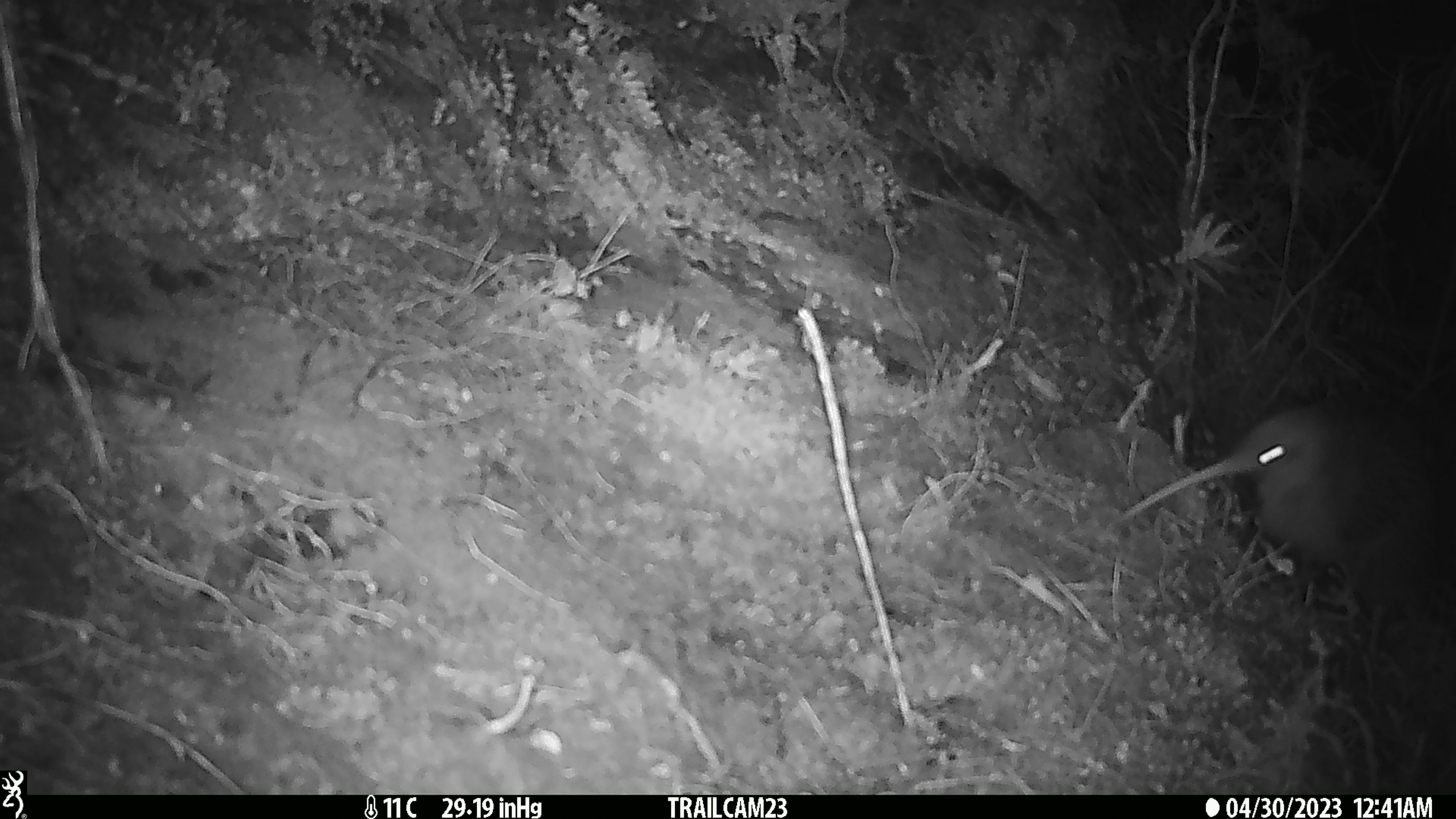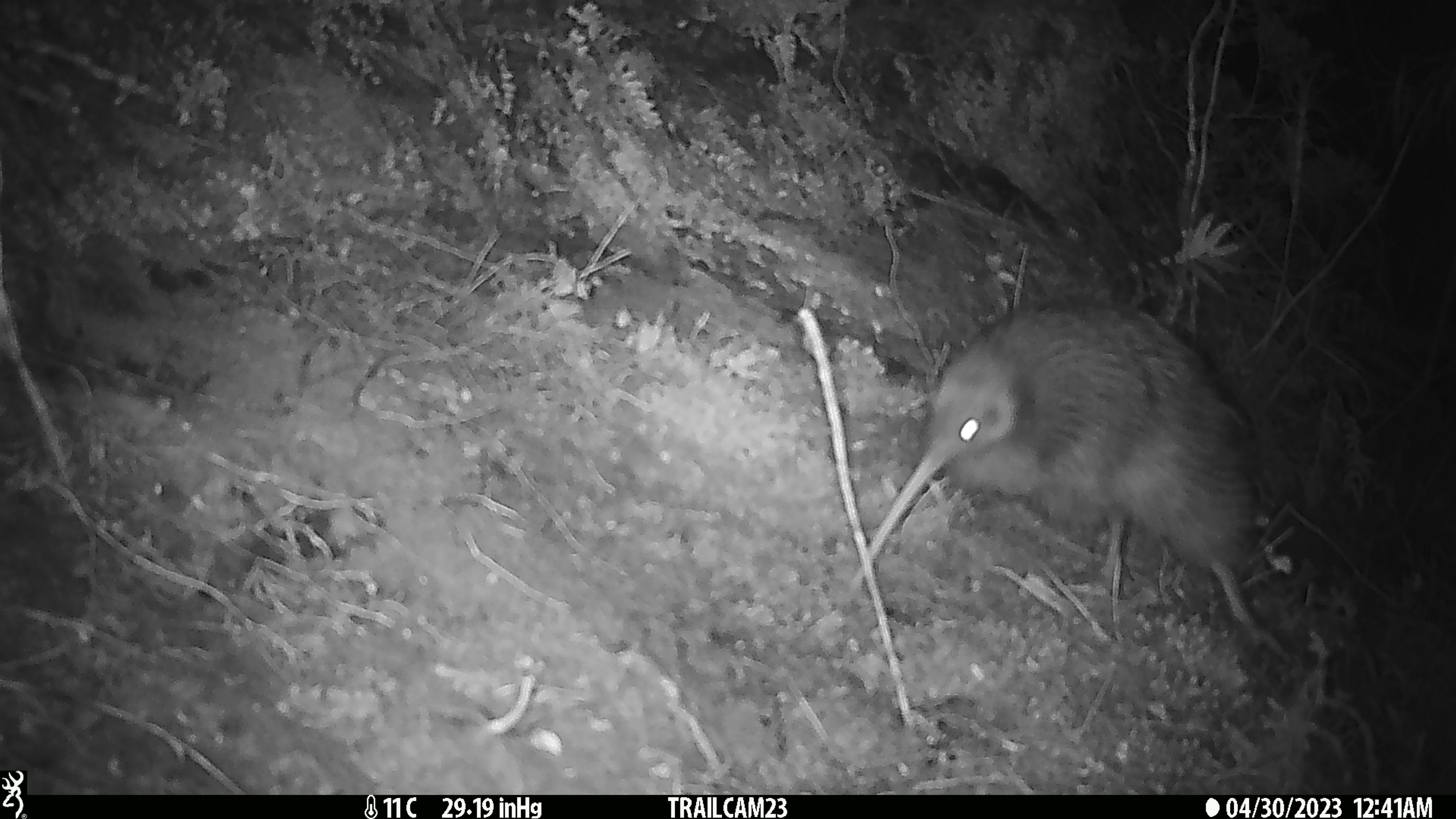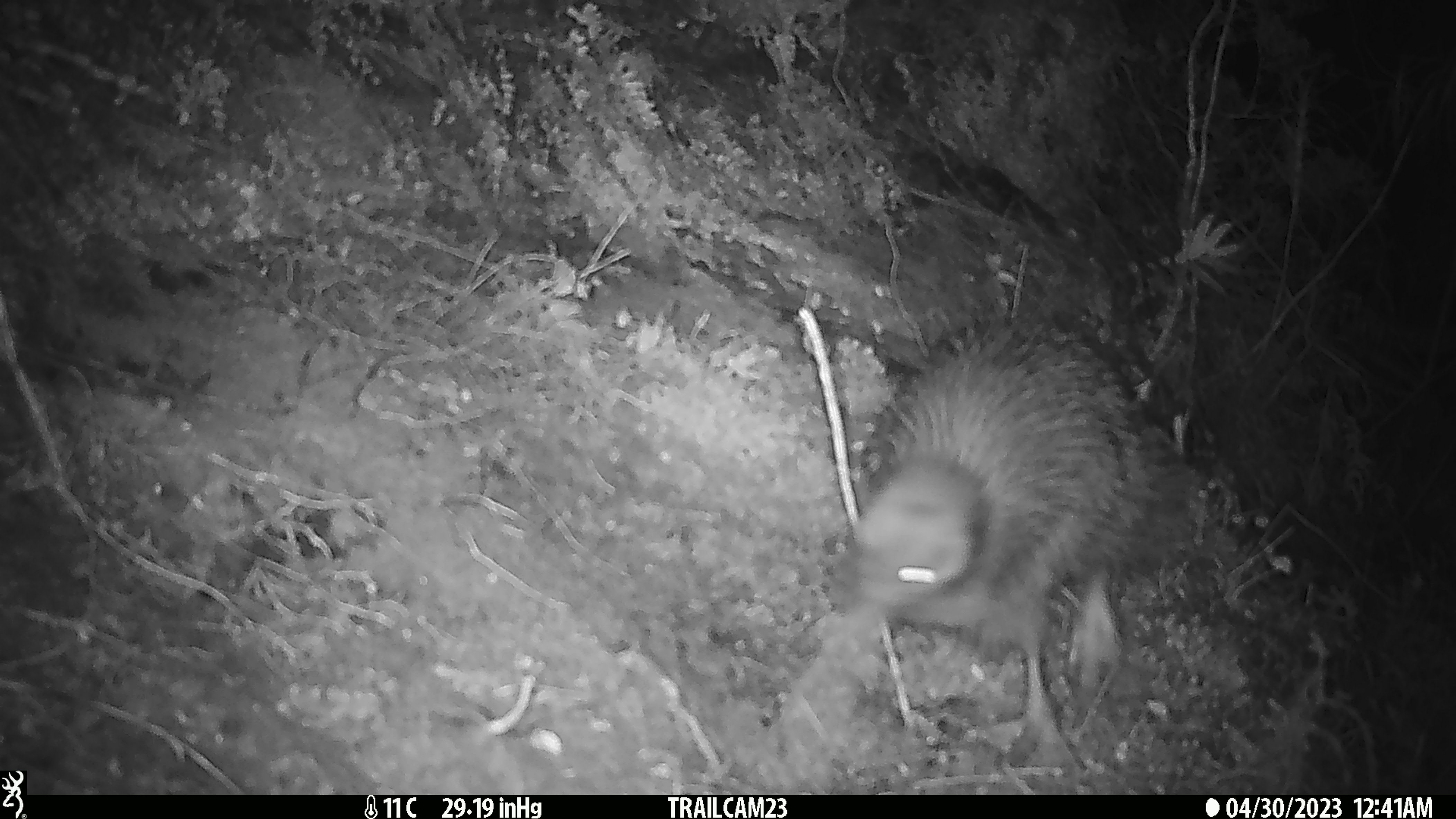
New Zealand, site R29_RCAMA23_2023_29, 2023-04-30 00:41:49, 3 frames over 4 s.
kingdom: Animalia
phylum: Chordata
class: Aves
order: Apterygiformes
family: Apterygidae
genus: Apteryx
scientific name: Apteryx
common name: kiwi